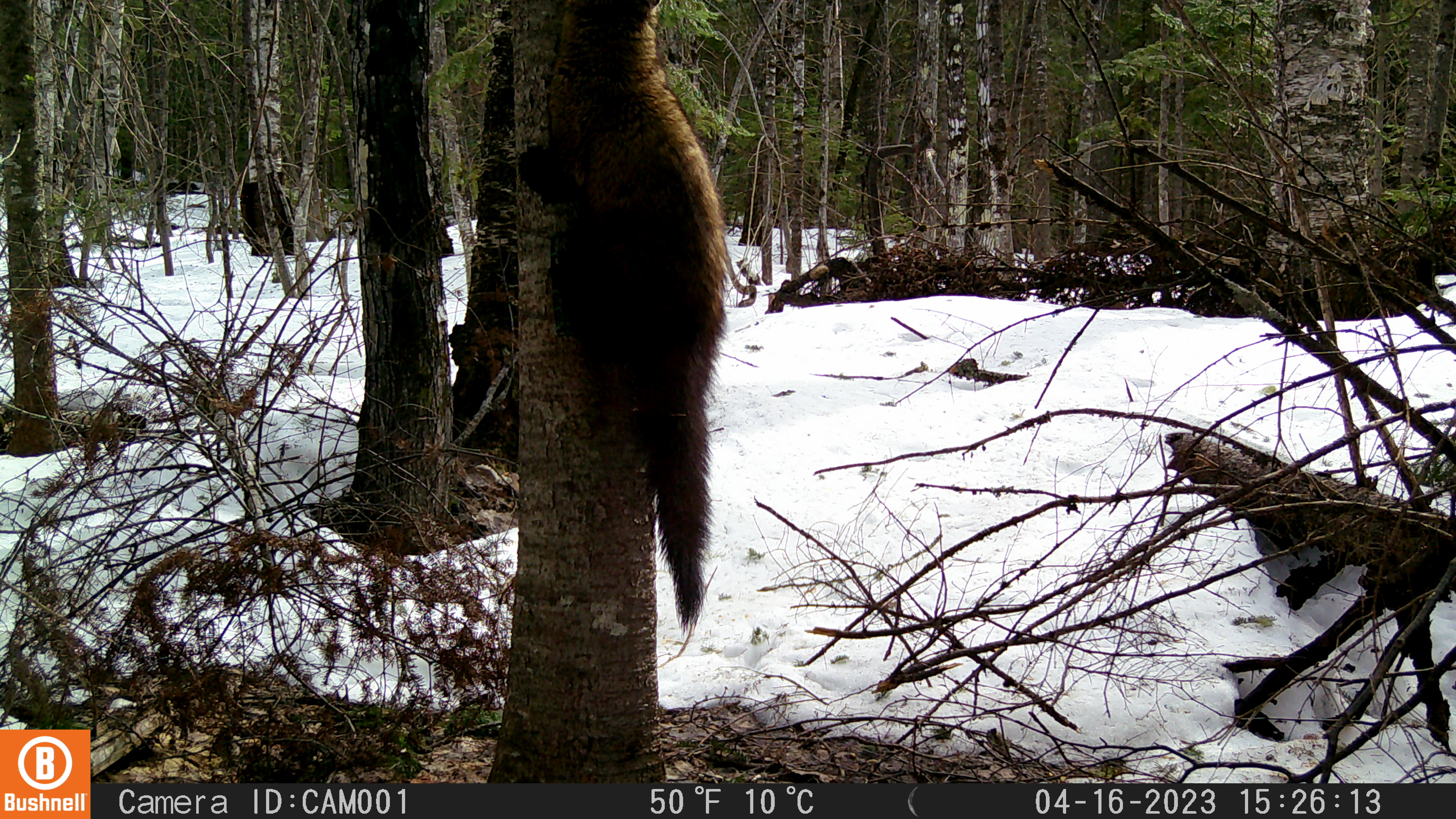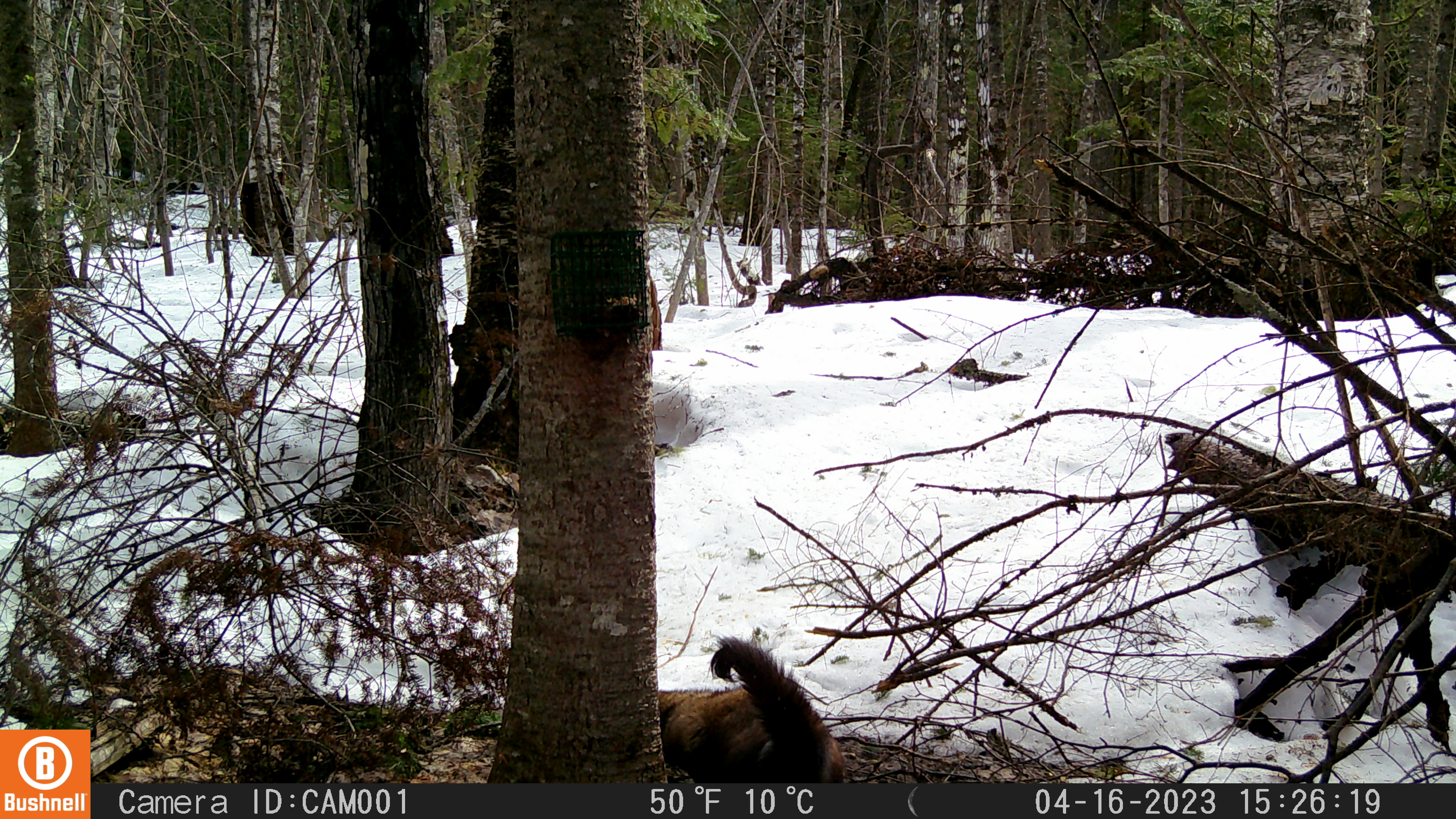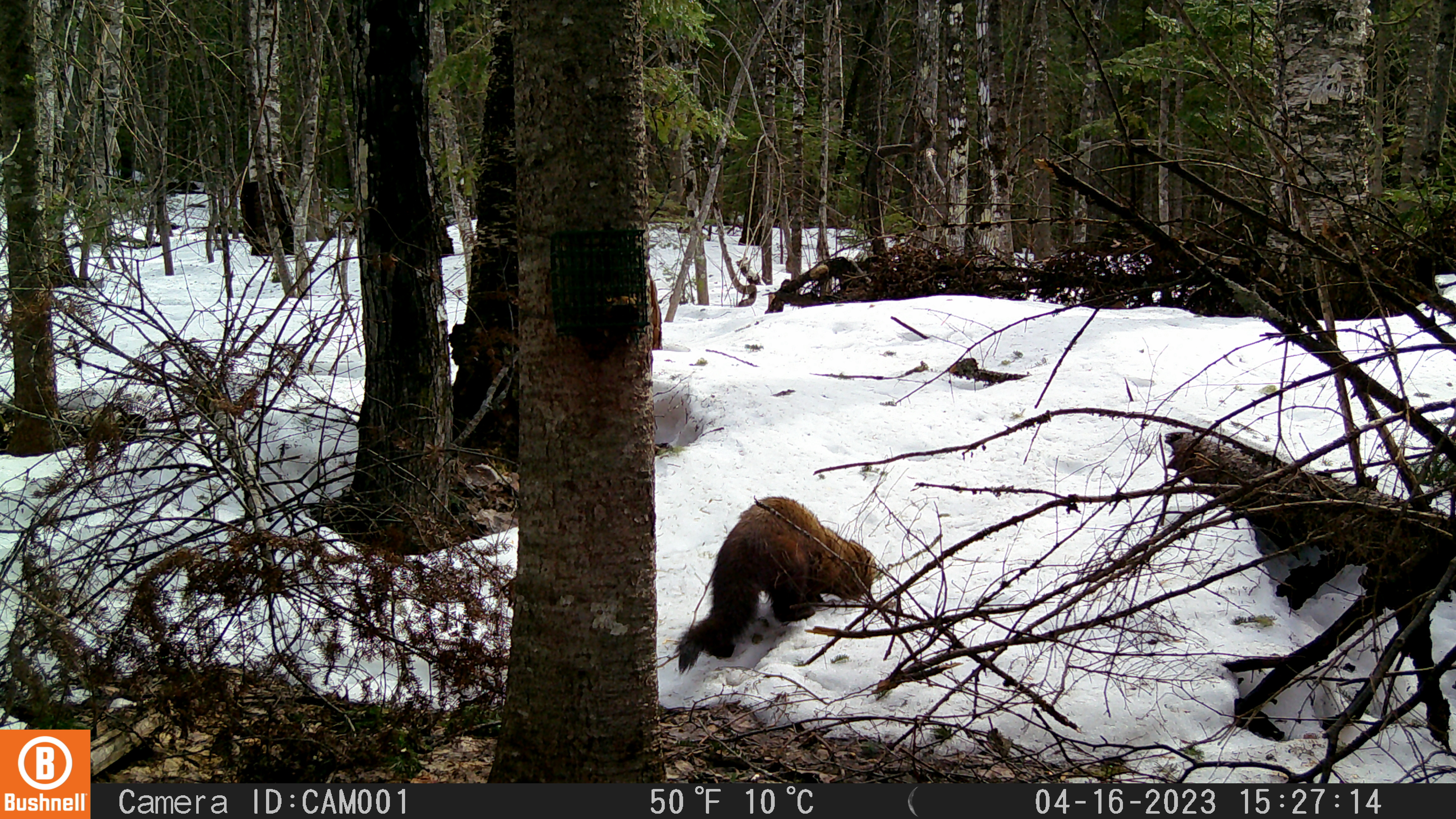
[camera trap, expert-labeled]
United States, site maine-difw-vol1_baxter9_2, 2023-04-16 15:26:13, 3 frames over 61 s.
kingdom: Animalia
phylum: Chordata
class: Mammalia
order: Carnivora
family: Mustelidae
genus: Pekania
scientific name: Pekania pennanti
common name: fisher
Fisher (Pekania pennanti).